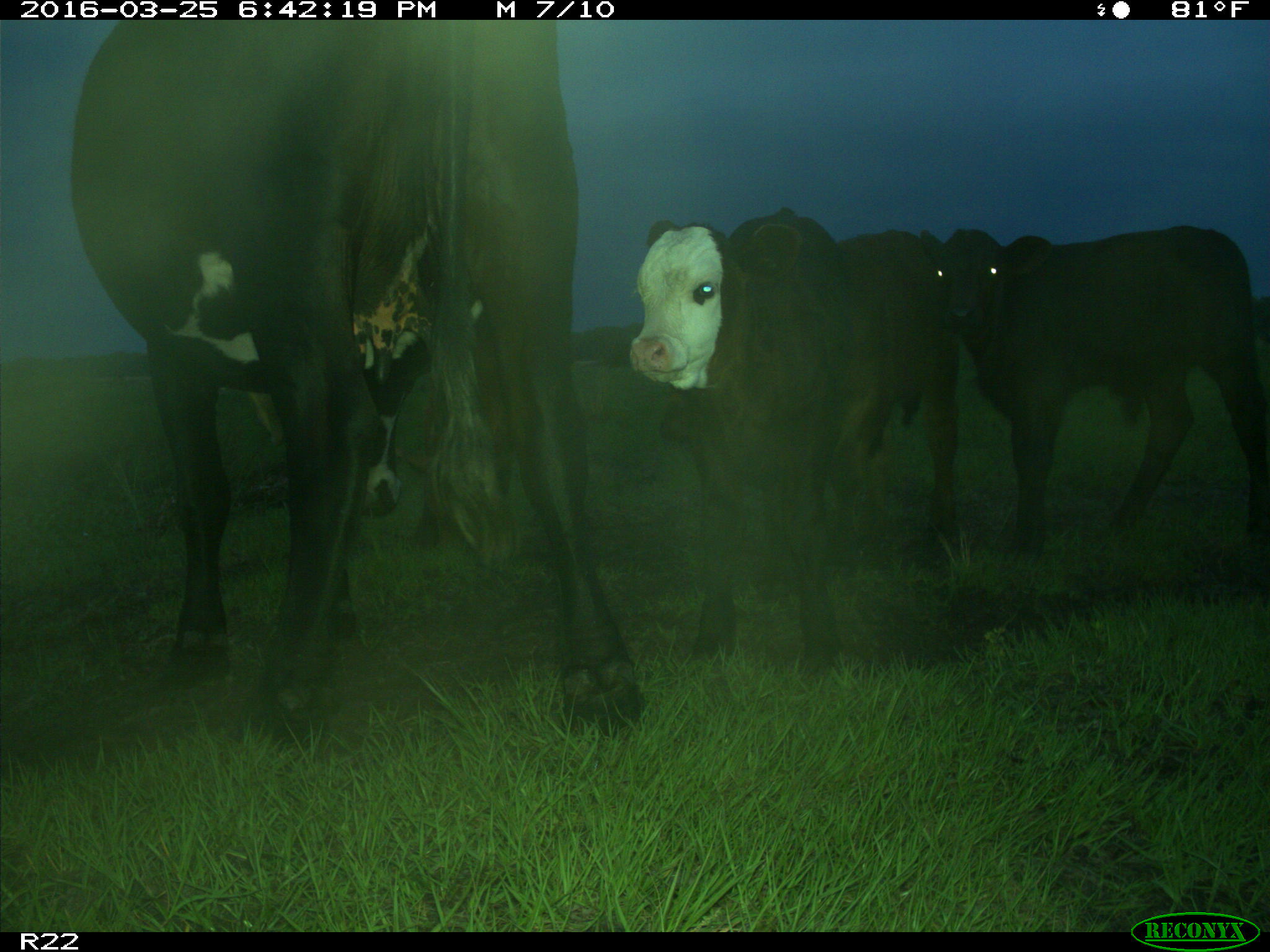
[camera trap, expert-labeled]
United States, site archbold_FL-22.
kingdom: Animalia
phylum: Chordata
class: Mammalia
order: Artiodactyla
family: Bovidae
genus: Bos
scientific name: Bos taurus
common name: domestic cow